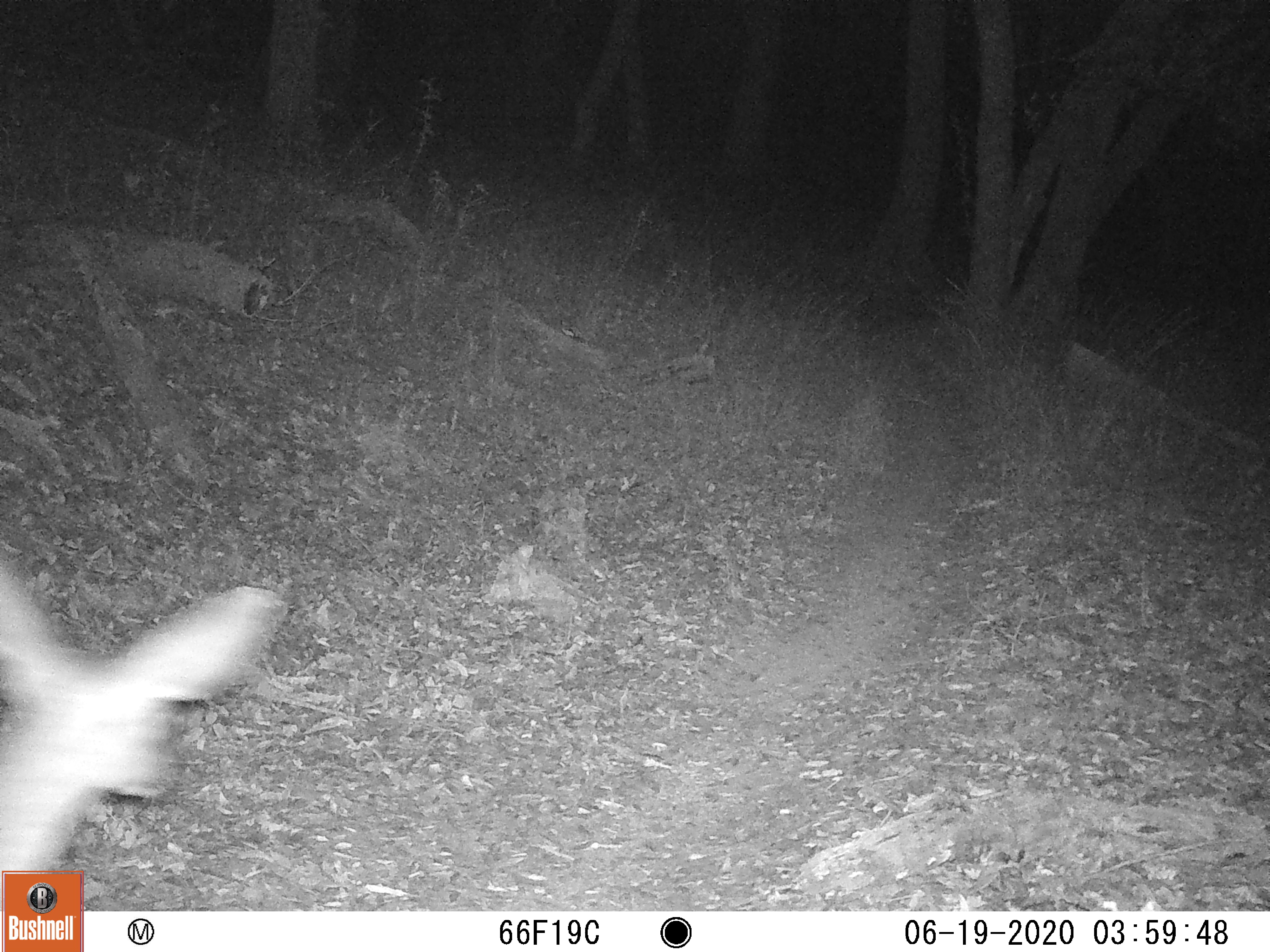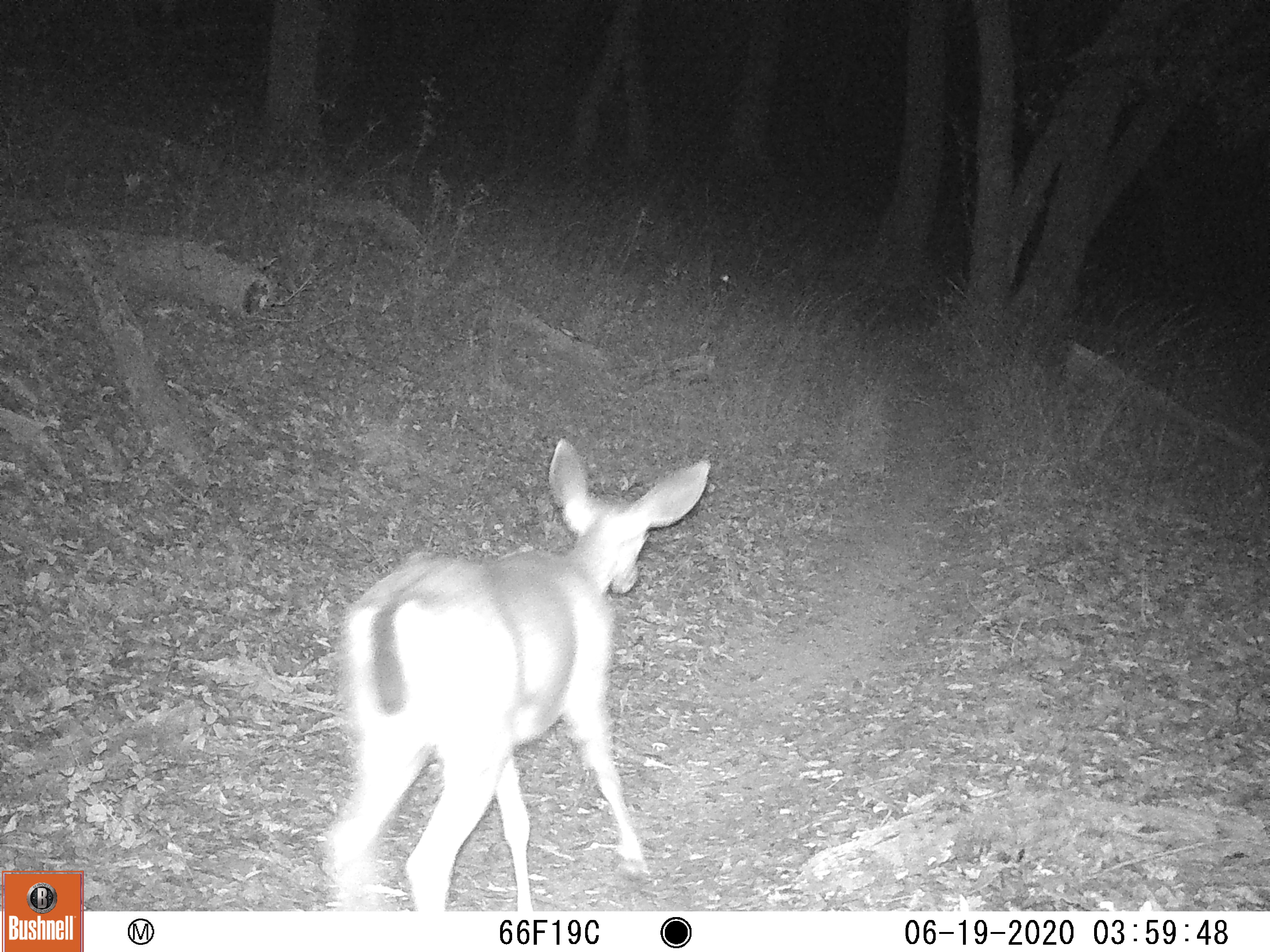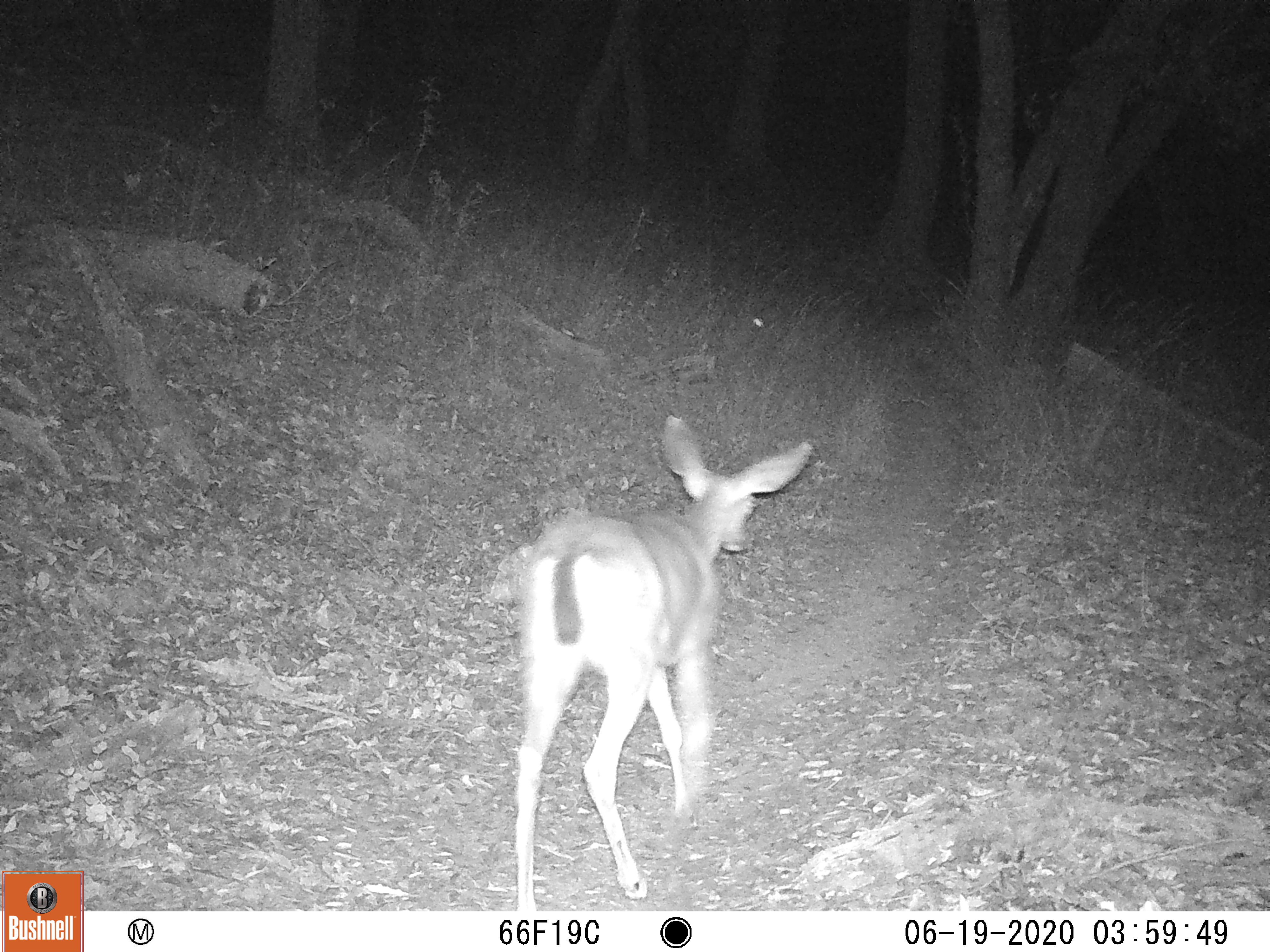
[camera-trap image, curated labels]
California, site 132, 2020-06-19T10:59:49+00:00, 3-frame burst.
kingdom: Animalia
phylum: Chordata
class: Mammalia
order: Artiodactyla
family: Cervidae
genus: Odocoileus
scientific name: Odocoileus hemionus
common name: mule deer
Mule deer (Odocoileus hemionus).